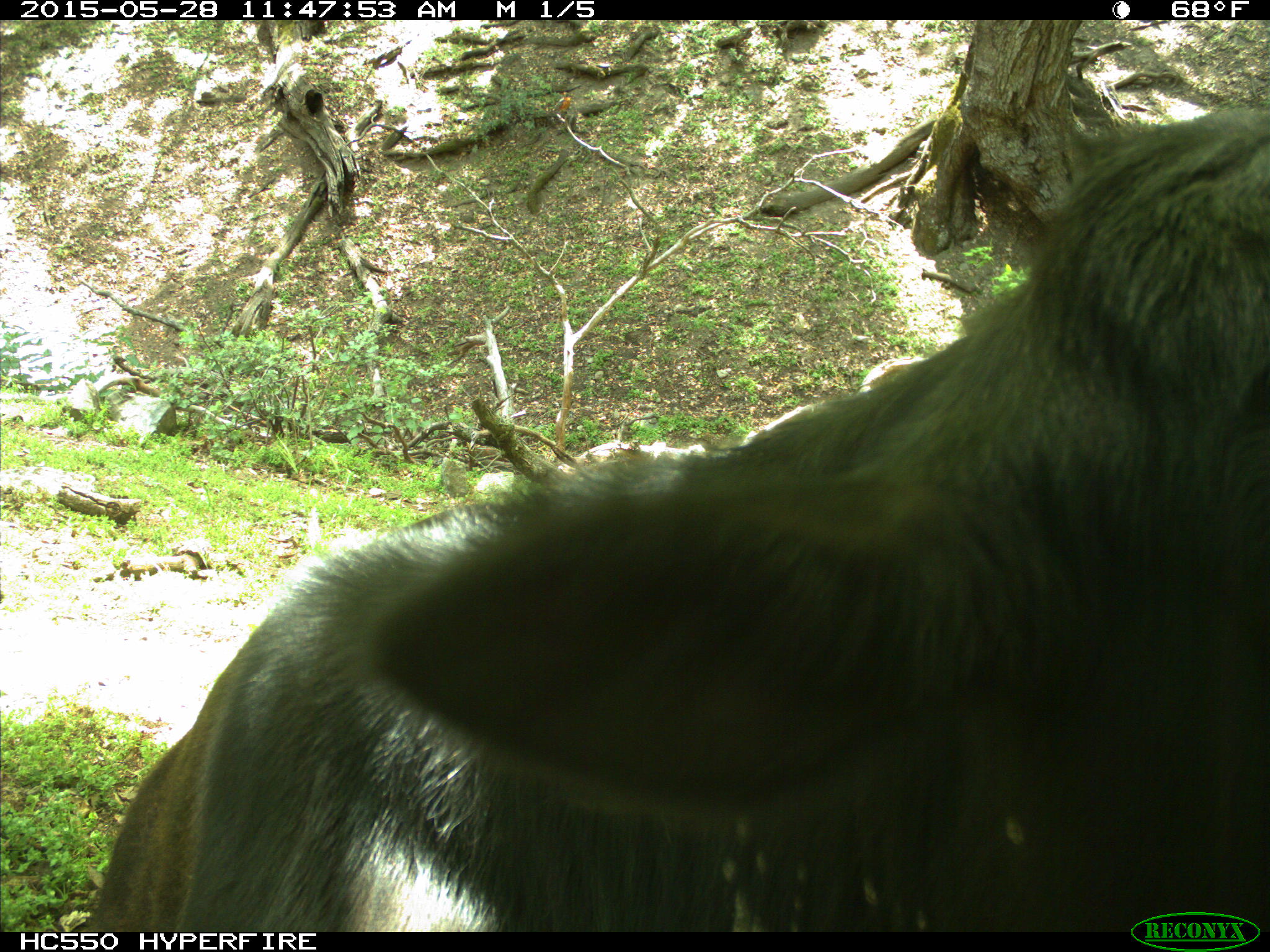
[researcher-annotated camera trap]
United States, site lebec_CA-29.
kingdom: Animalia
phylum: Chordata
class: Mammalia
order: Artiodactyla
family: Bovidae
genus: Bos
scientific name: Bos taurus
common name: domestic cow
Bos taurus (domestic cow).